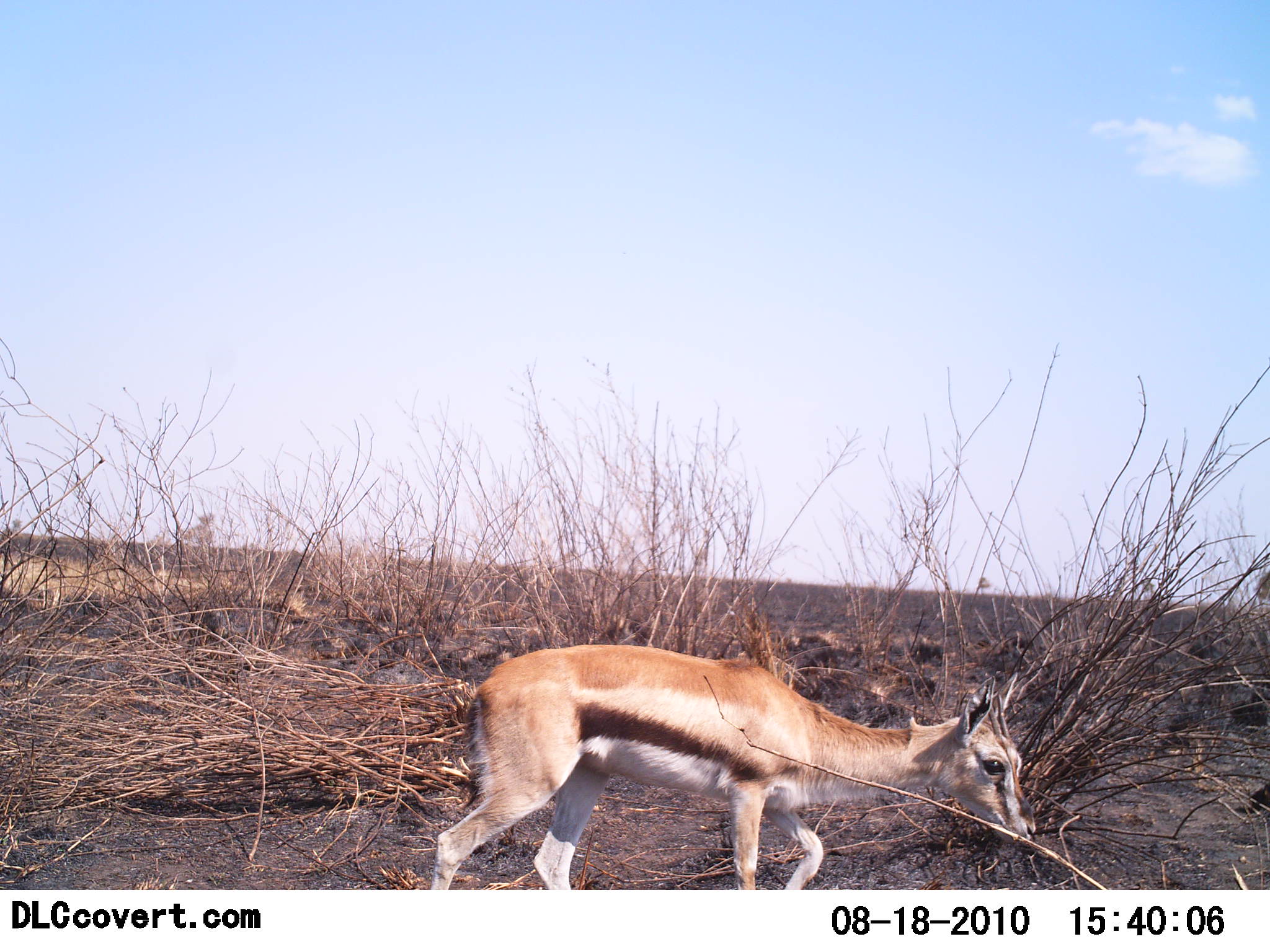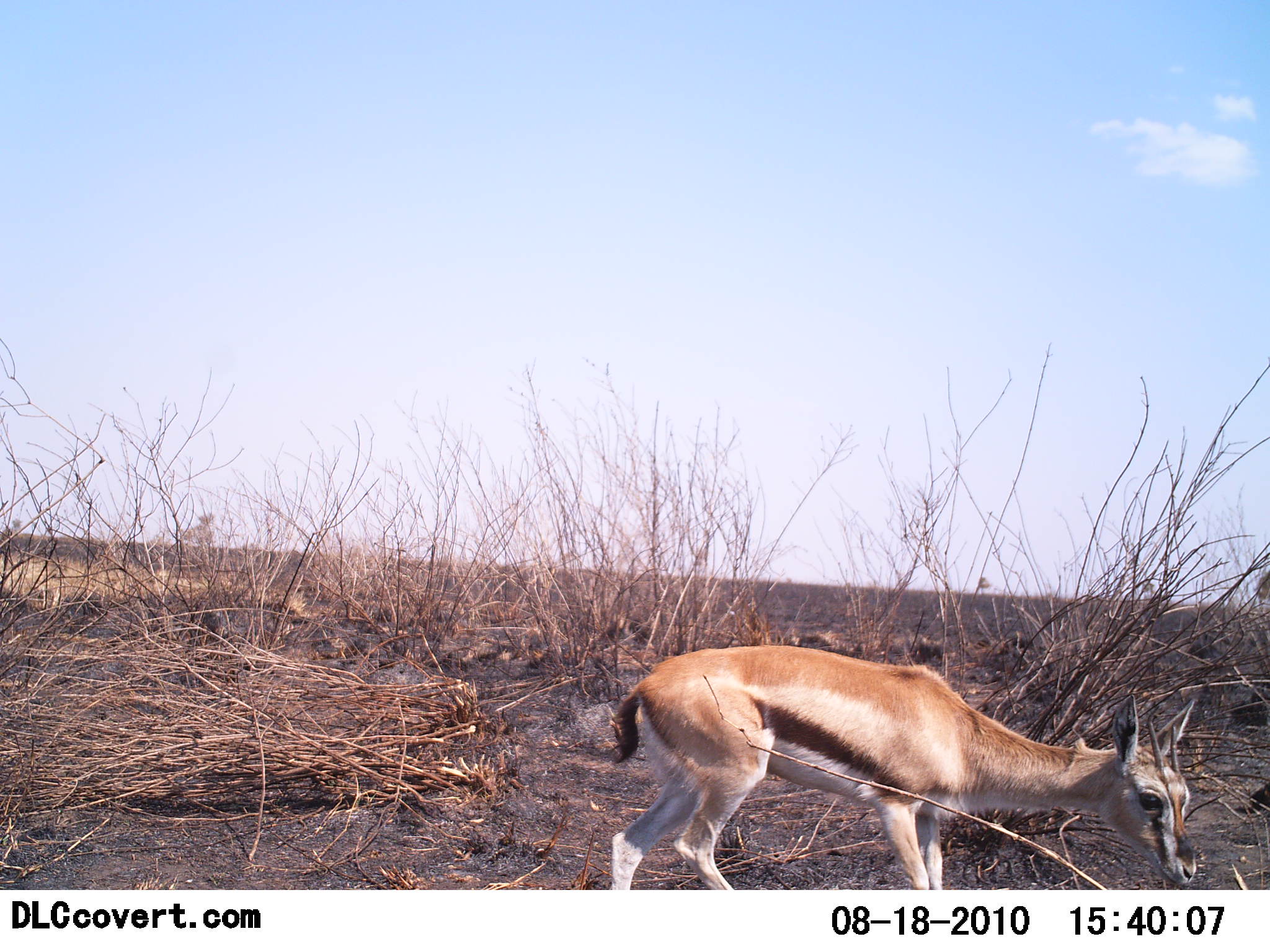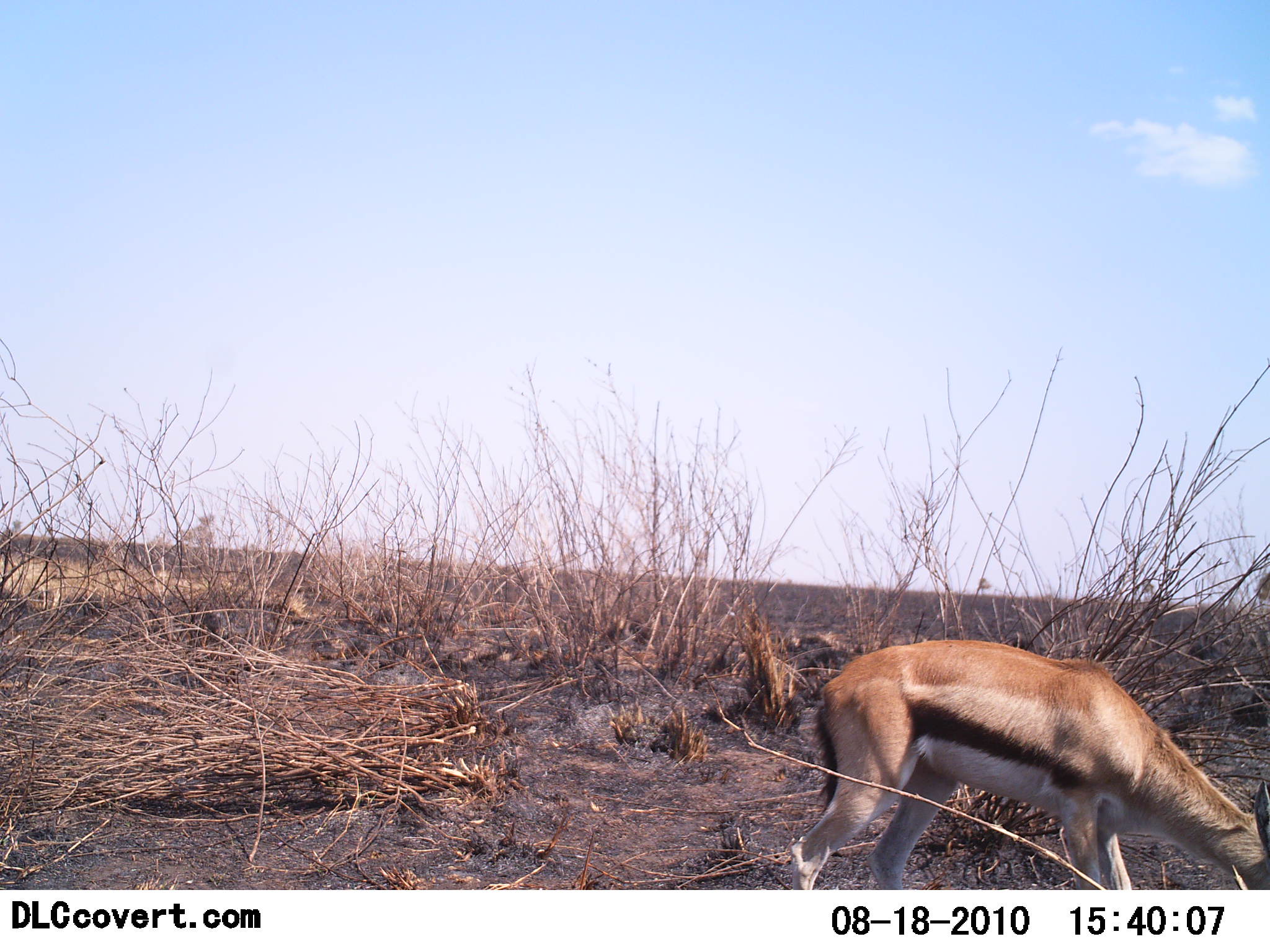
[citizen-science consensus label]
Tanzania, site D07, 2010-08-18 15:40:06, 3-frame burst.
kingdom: Animalia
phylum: Chordata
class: Mammalia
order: Artiodactyla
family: Bovidae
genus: Eudorcas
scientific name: Eudorcas thomsonii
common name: thomson's gazelle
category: gazellethomsons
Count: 1.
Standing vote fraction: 15%.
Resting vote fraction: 0%.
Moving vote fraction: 69%.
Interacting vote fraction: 0%.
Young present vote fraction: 8%.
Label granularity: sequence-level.